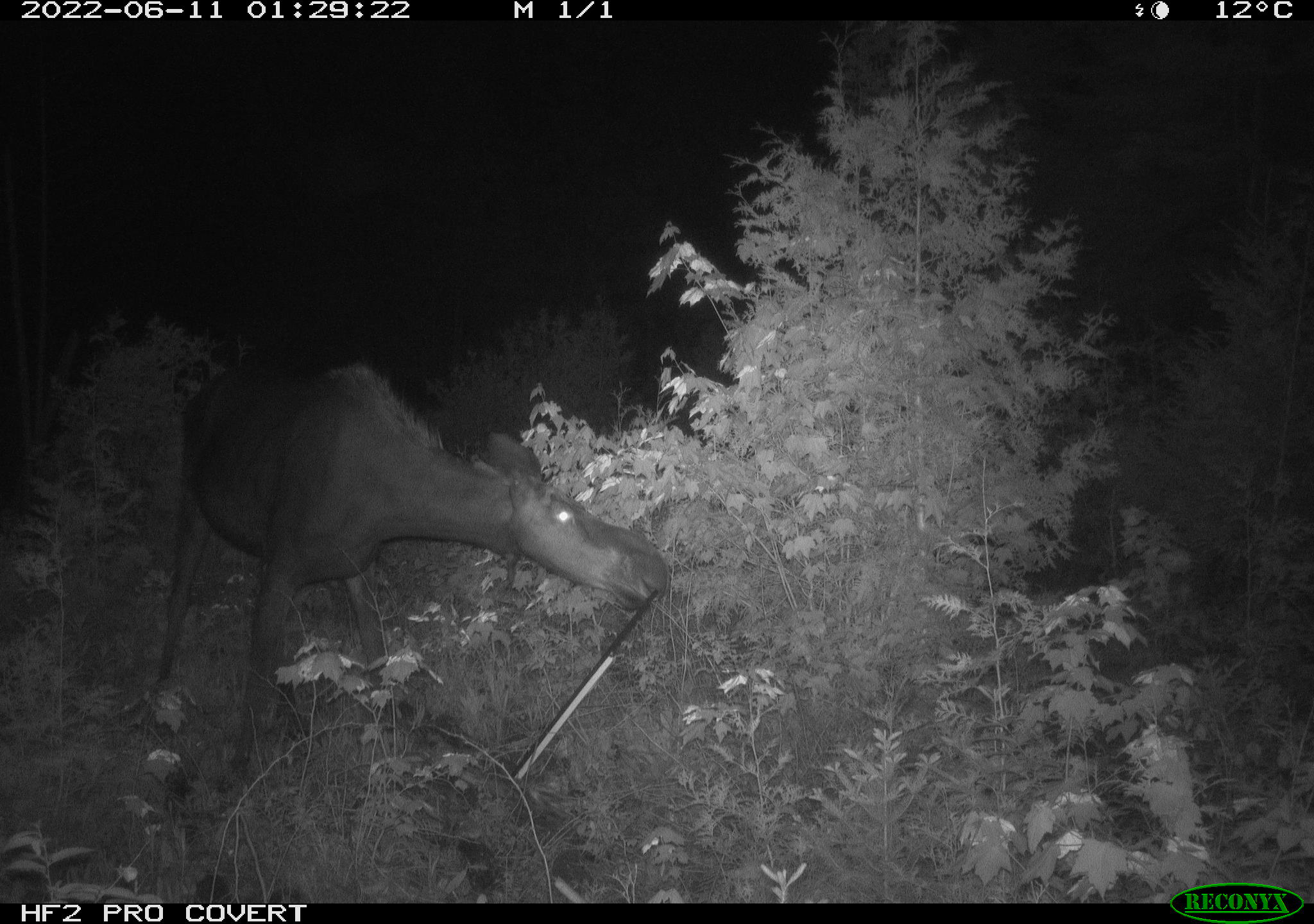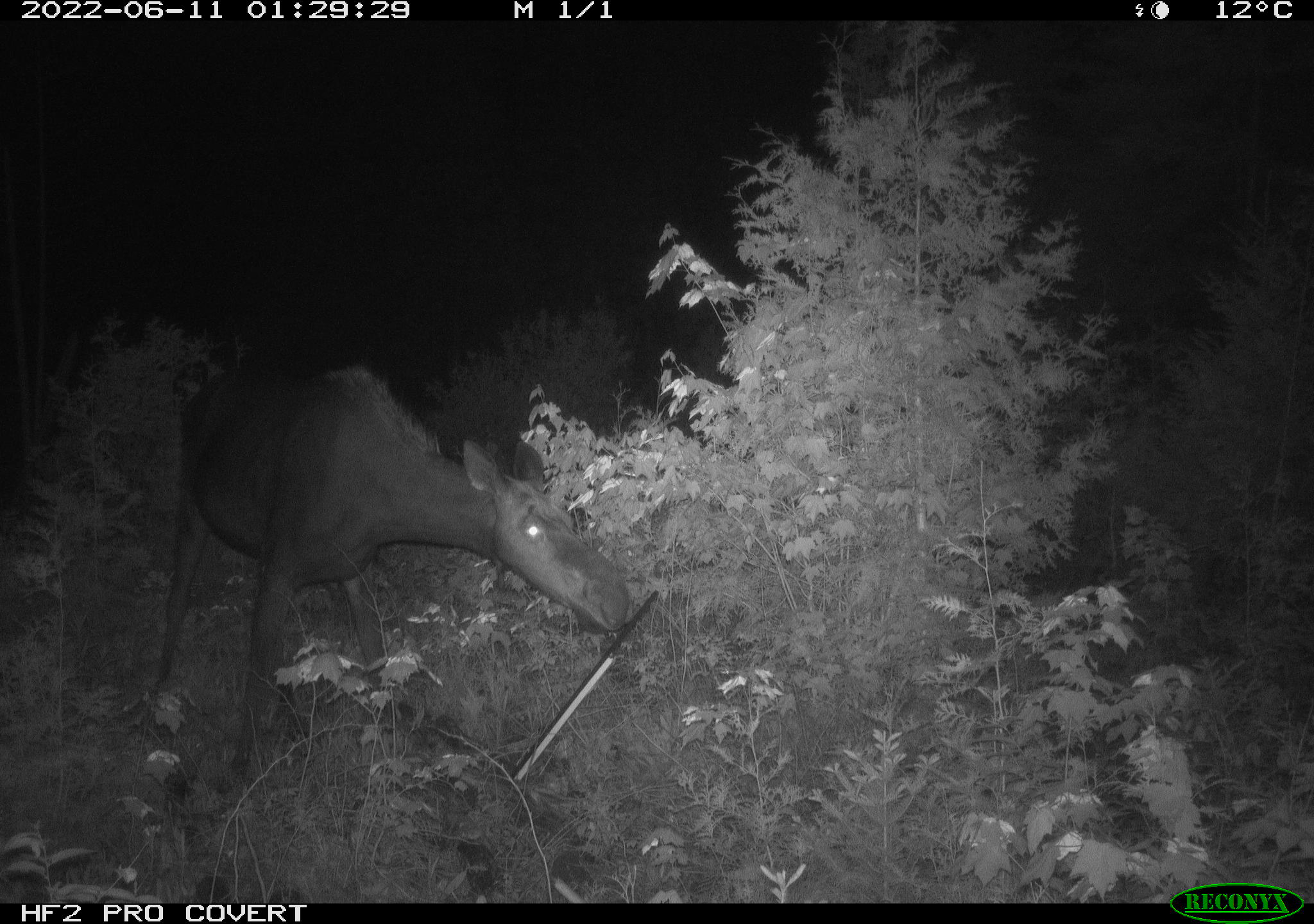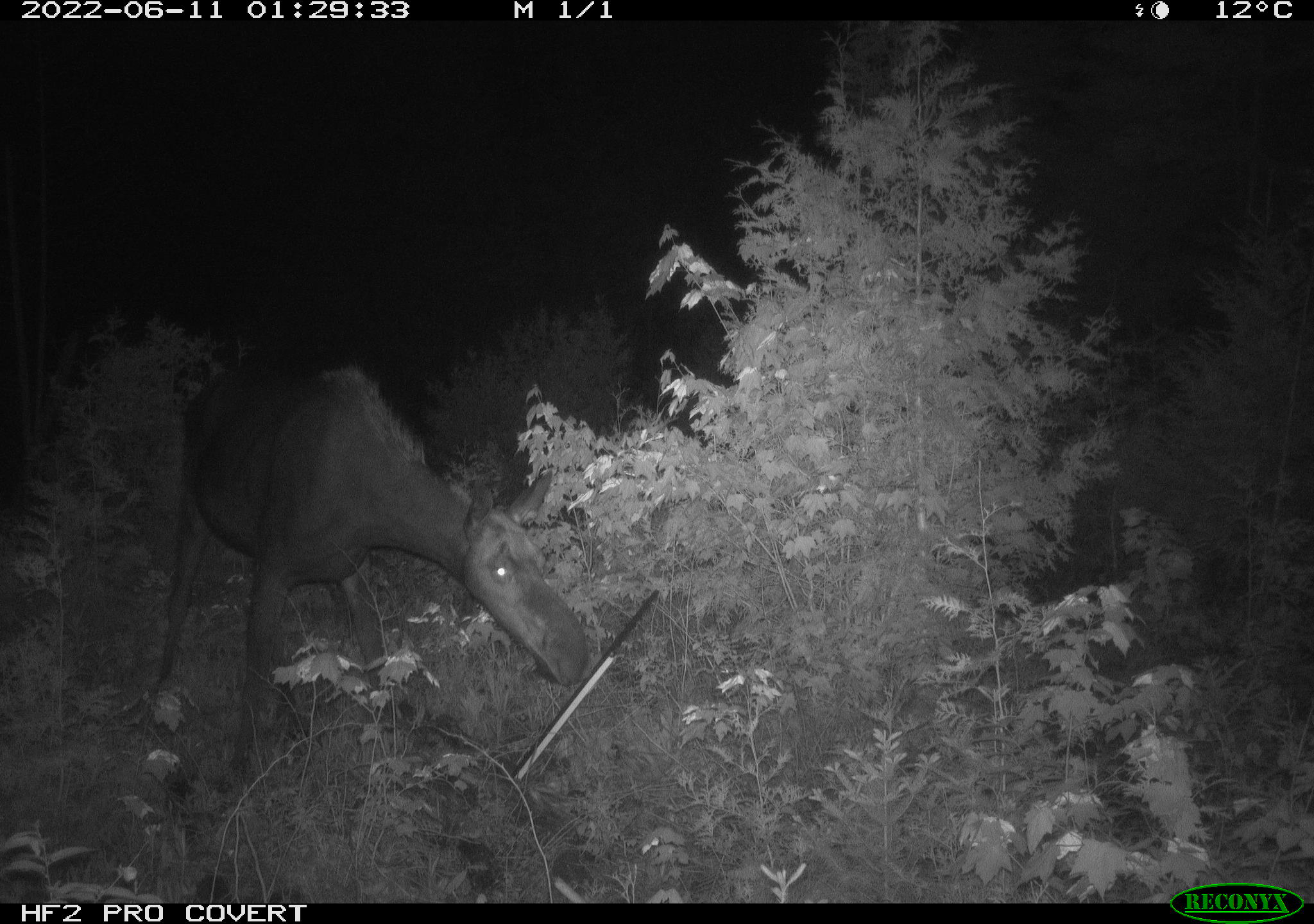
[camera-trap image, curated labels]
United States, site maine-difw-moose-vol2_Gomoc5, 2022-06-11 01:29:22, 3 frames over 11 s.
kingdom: Animalia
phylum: Chordata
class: Mammalia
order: Artiodactyla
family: Cervidae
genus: Alces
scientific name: Alces alces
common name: moose